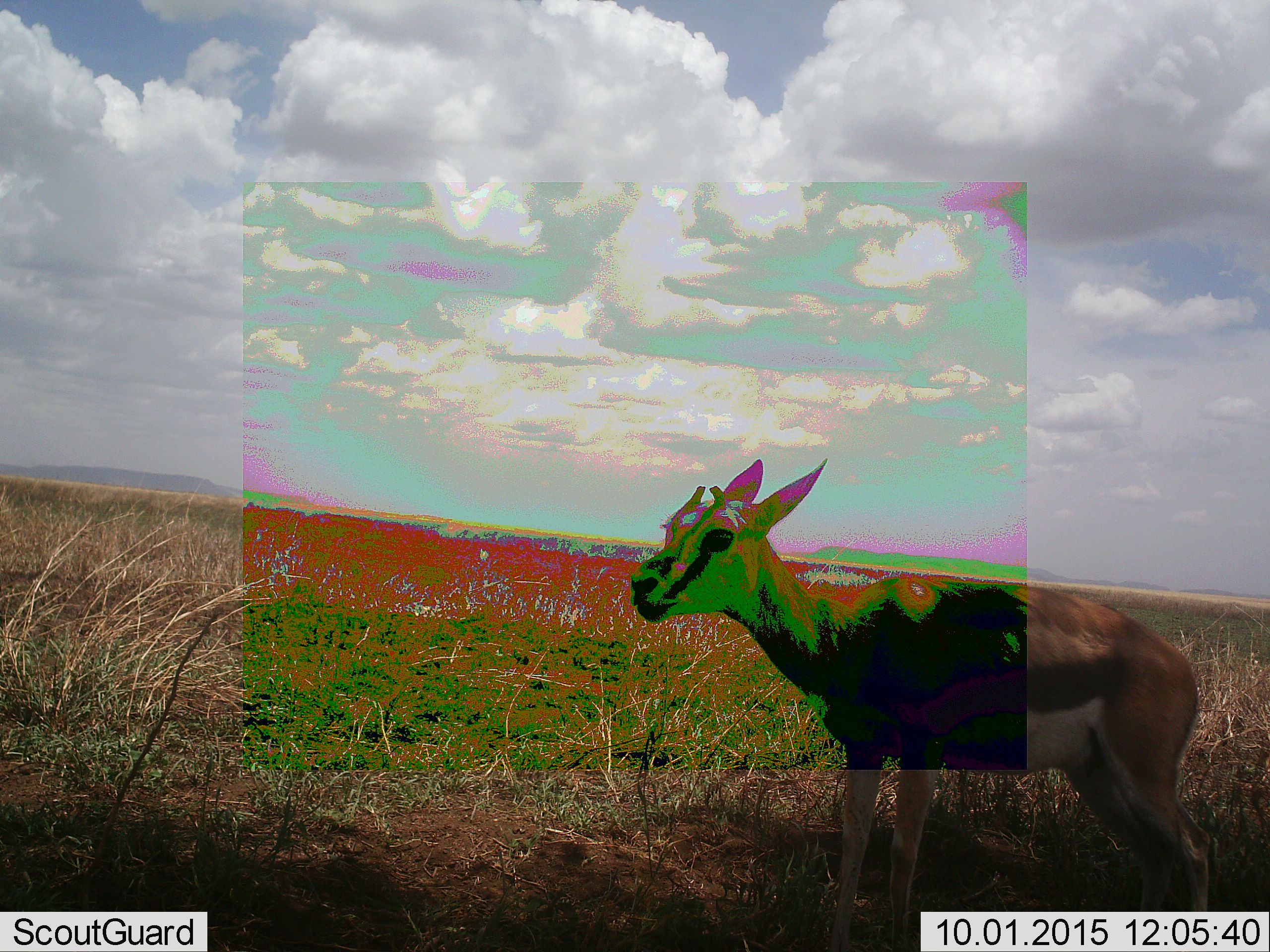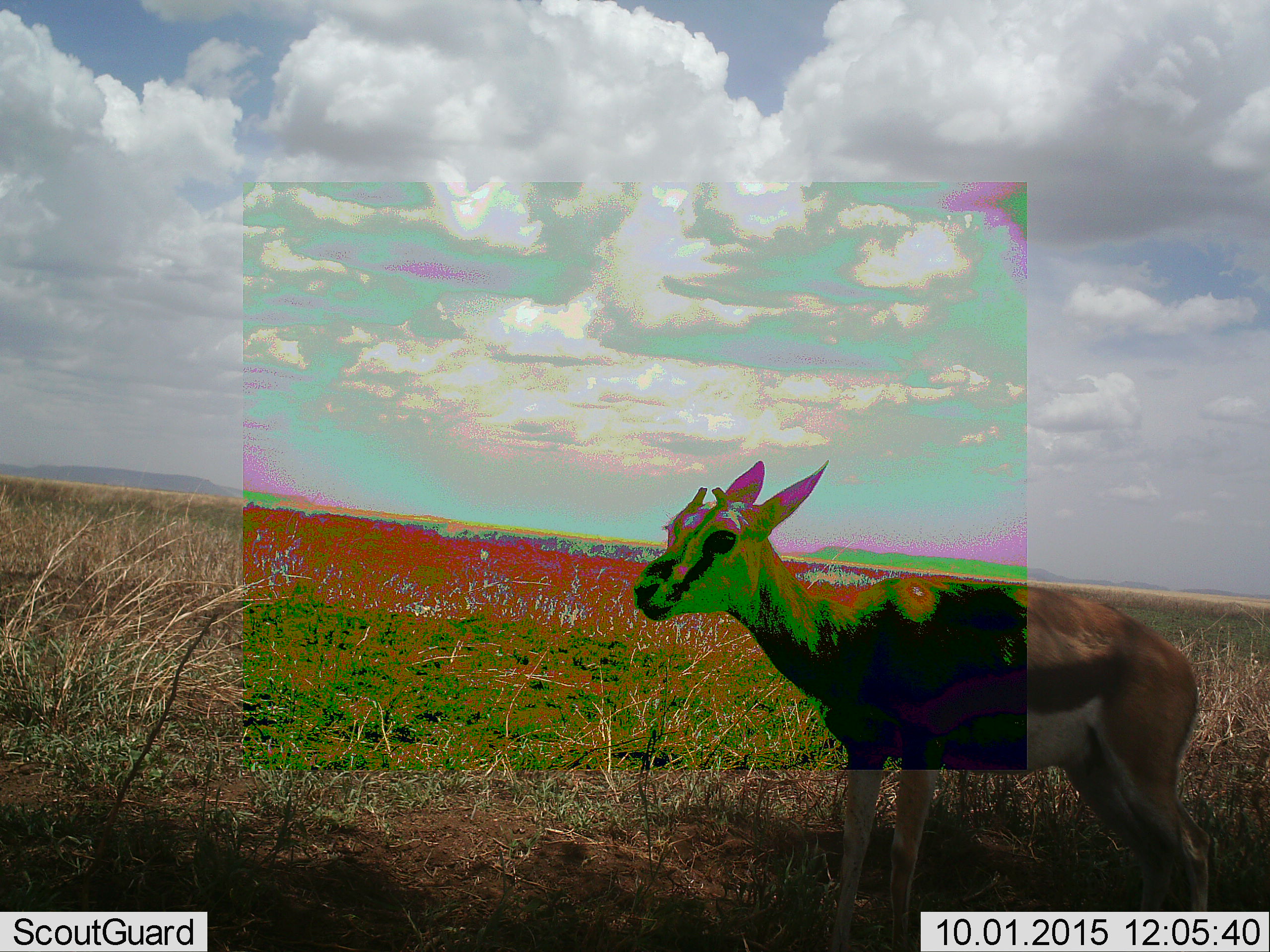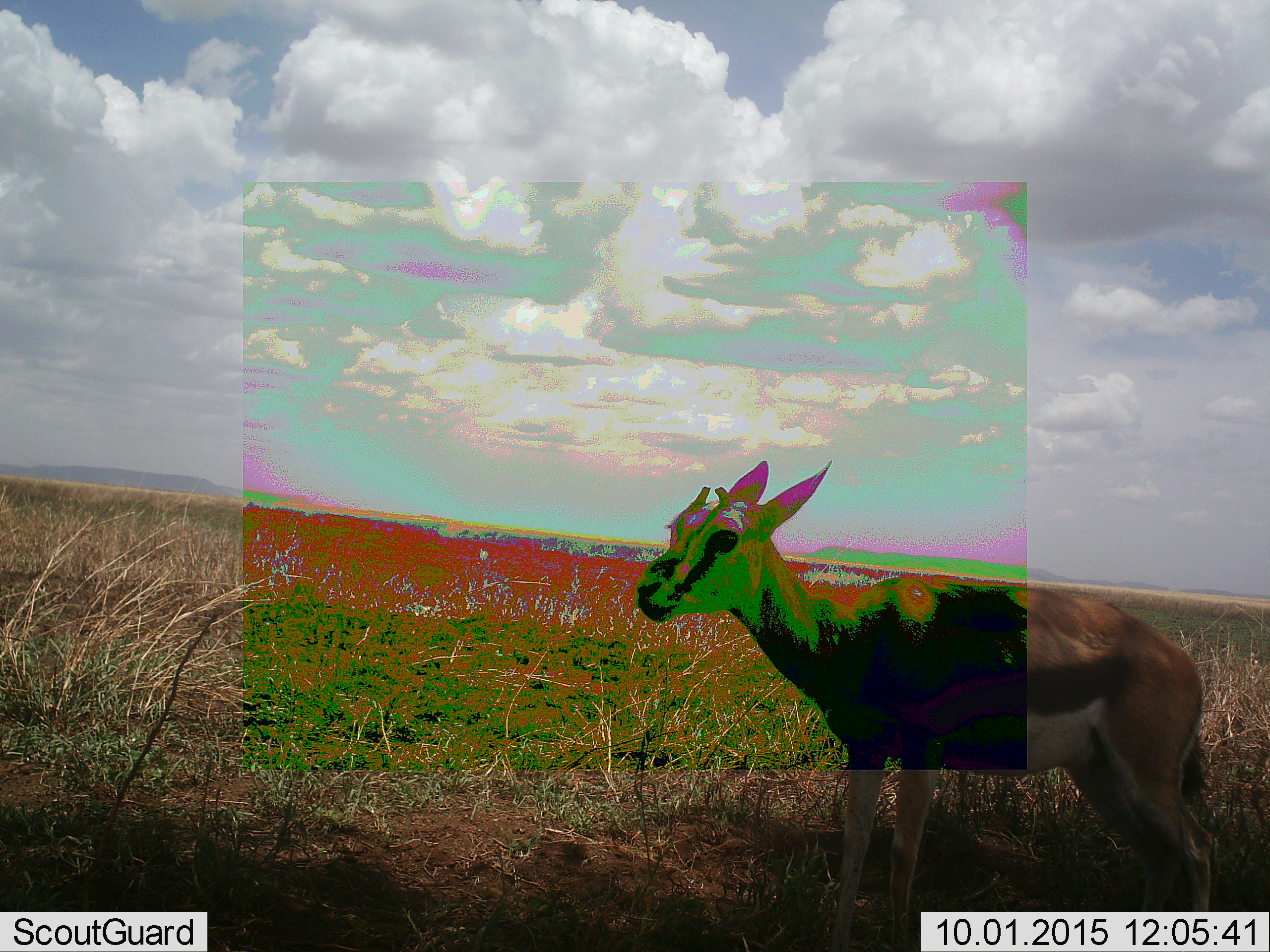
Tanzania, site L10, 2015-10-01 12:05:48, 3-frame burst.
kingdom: Animalia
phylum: Chordata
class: Mammalia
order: Artiodactyla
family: Bovidae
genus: Eudorcas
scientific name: Eudorcas thomsonii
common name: thomson's gazelle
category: gazellethomsons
Gazellethomsons (thomson's gazelle) (Eudorcas thomsonii), count 1. Behavior (volunteer vote fractions): standing 100%, resting 0%, moving 12%, interacting 0%. Young present (vote fraction): 25%. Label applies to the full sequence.